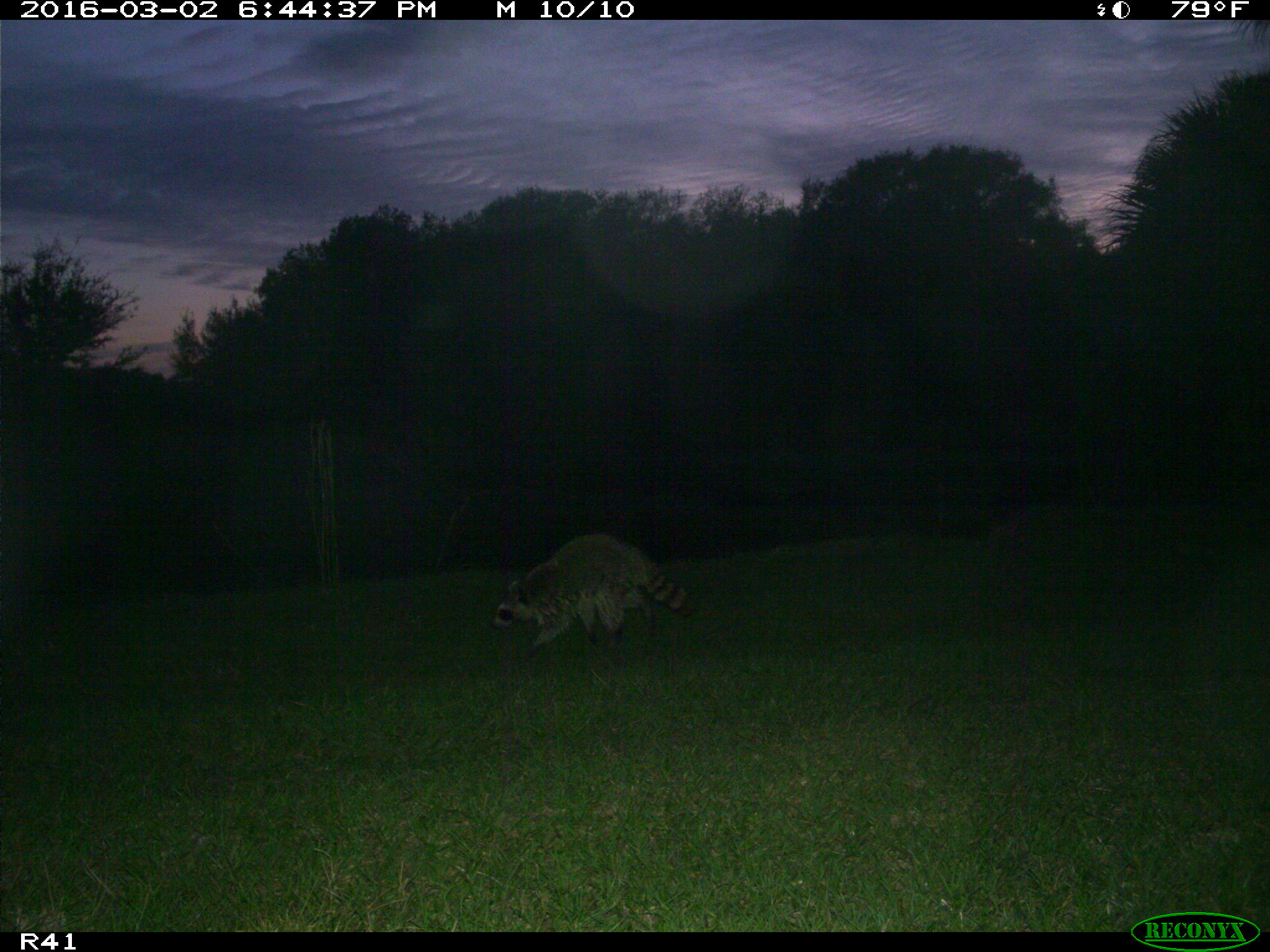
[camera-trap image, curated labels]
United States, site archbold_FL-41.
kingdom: Animalia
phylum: Chordata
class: Mammalia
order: Carnivora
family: Procyonidae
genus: Procyon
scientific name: Procyon lotor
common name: common raccoon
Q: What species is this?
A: Procyon lotor (common raccoon).